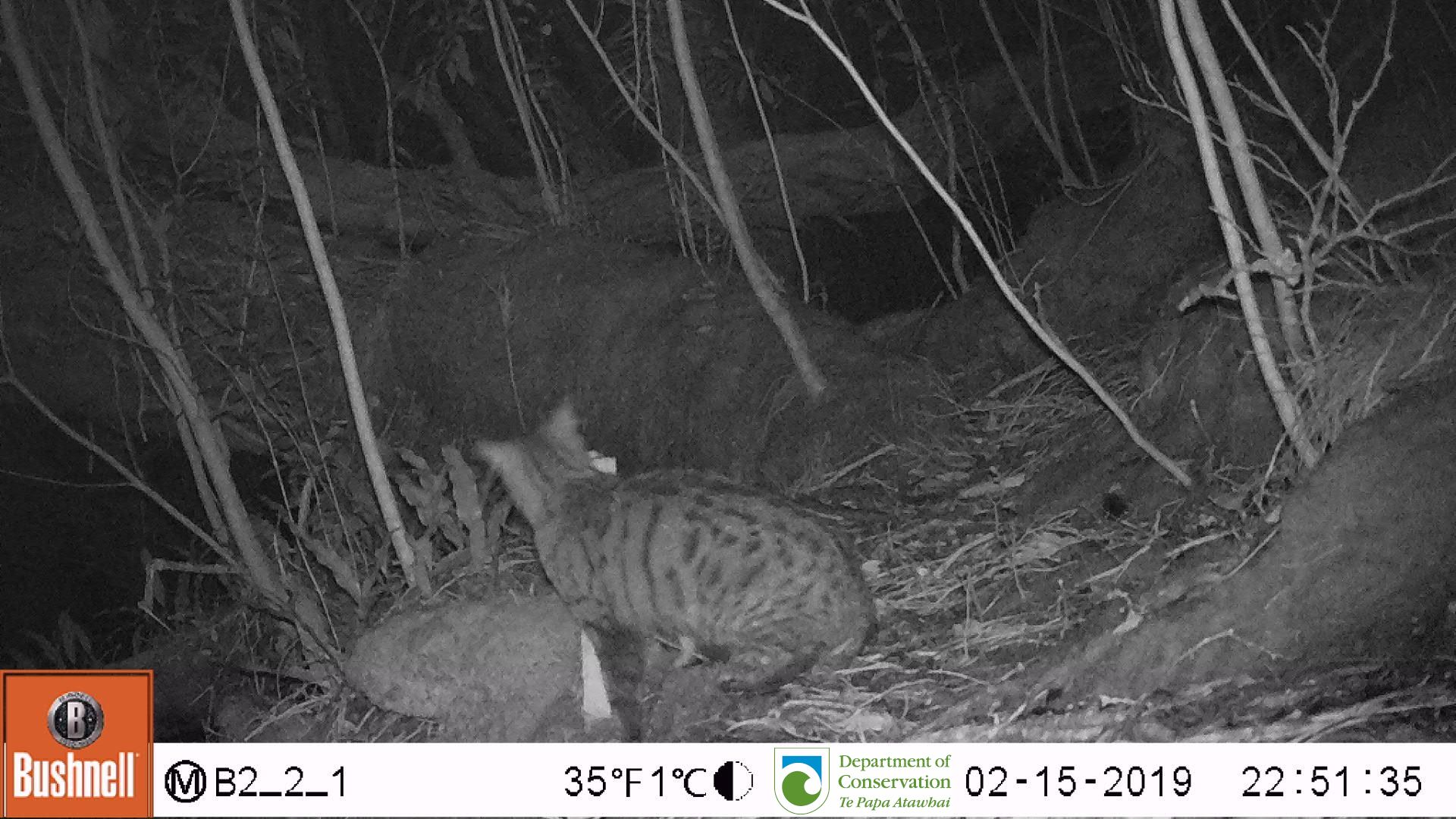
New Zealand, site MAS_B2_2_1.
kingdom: Animalia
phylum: Chordata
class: Mammalia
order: Carnivora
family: Felidae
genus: Felis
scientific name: Felis catus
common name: domestic cat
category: cat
Cat (domestic cat) (Felis catus).